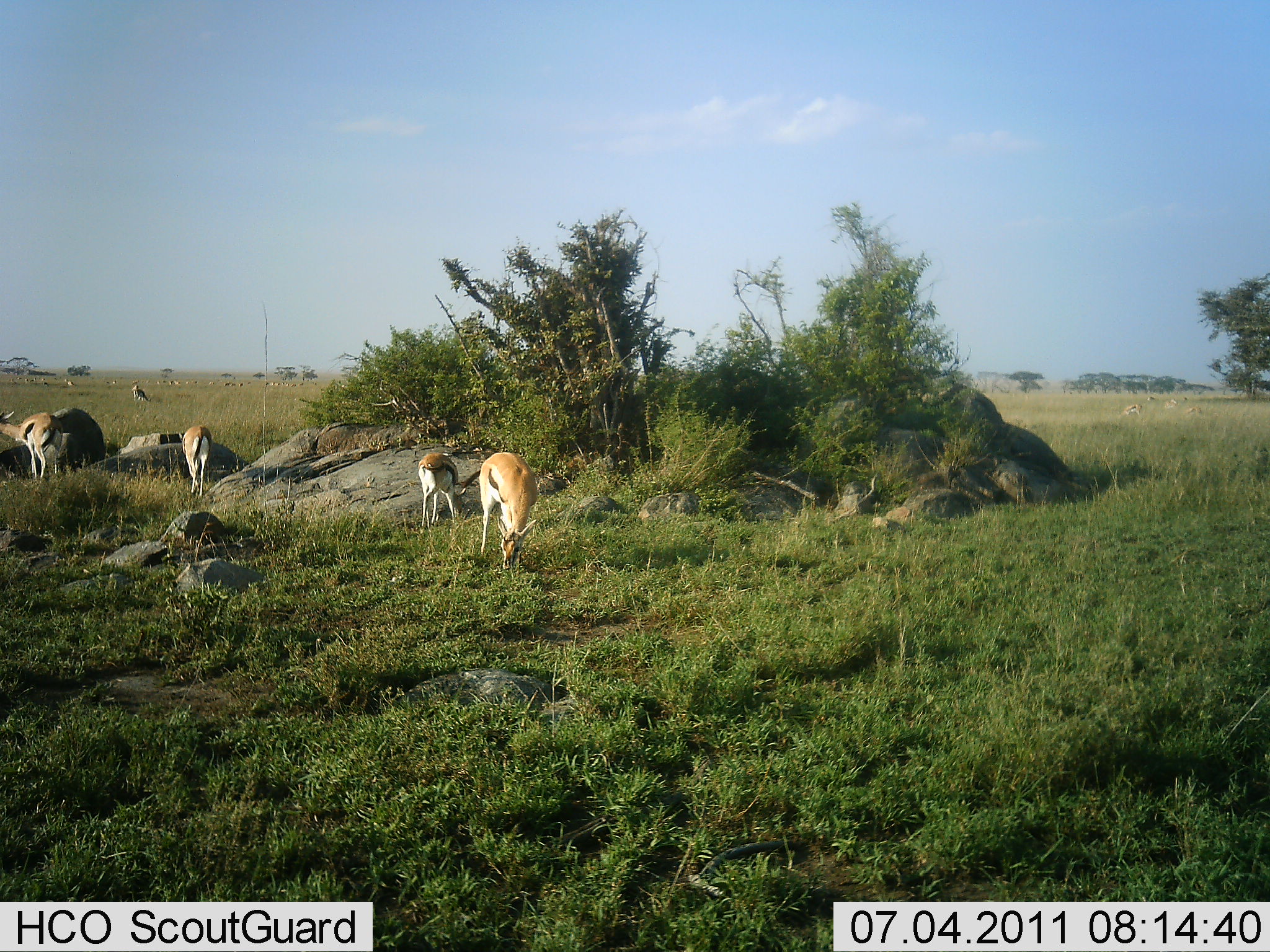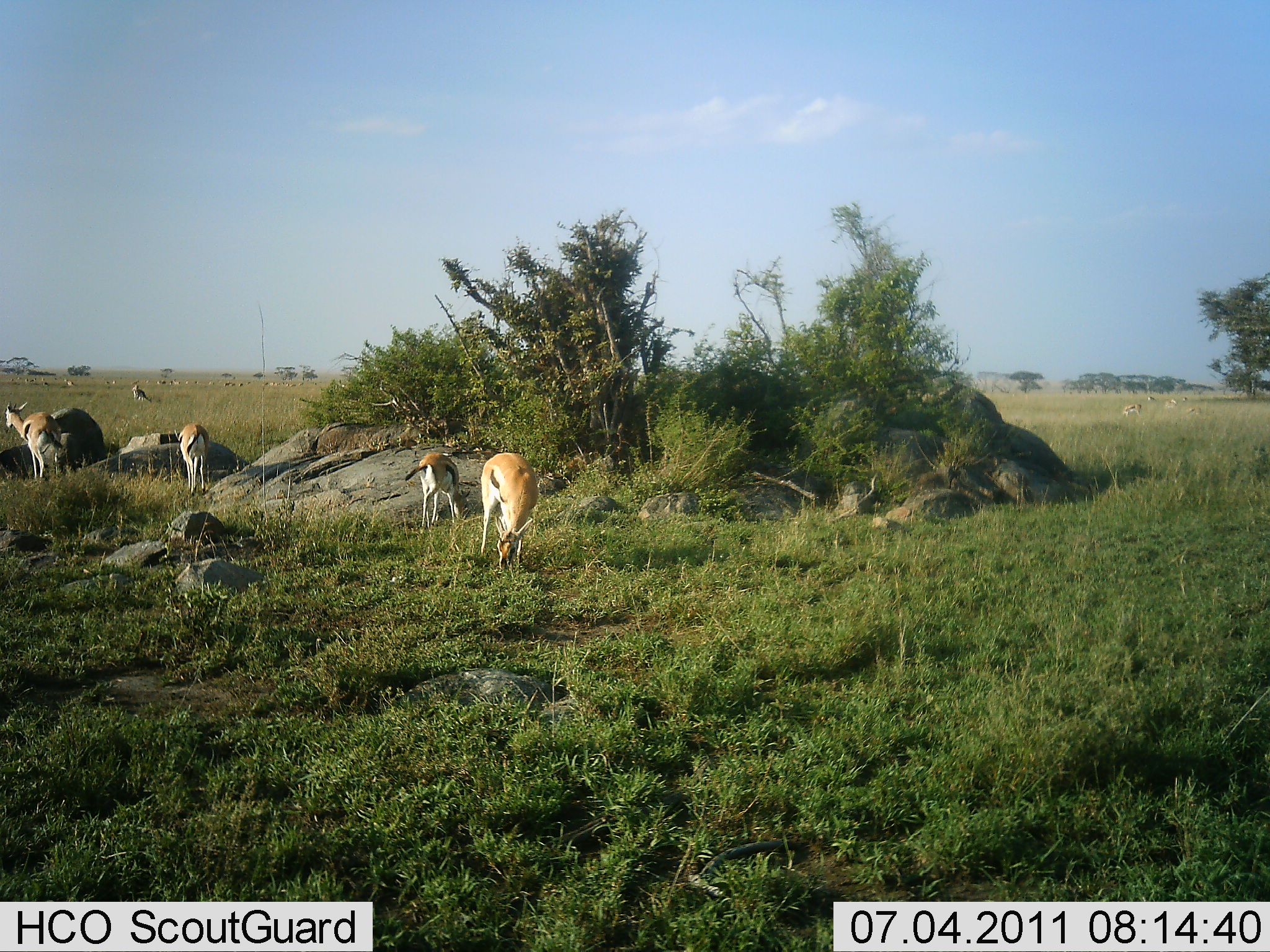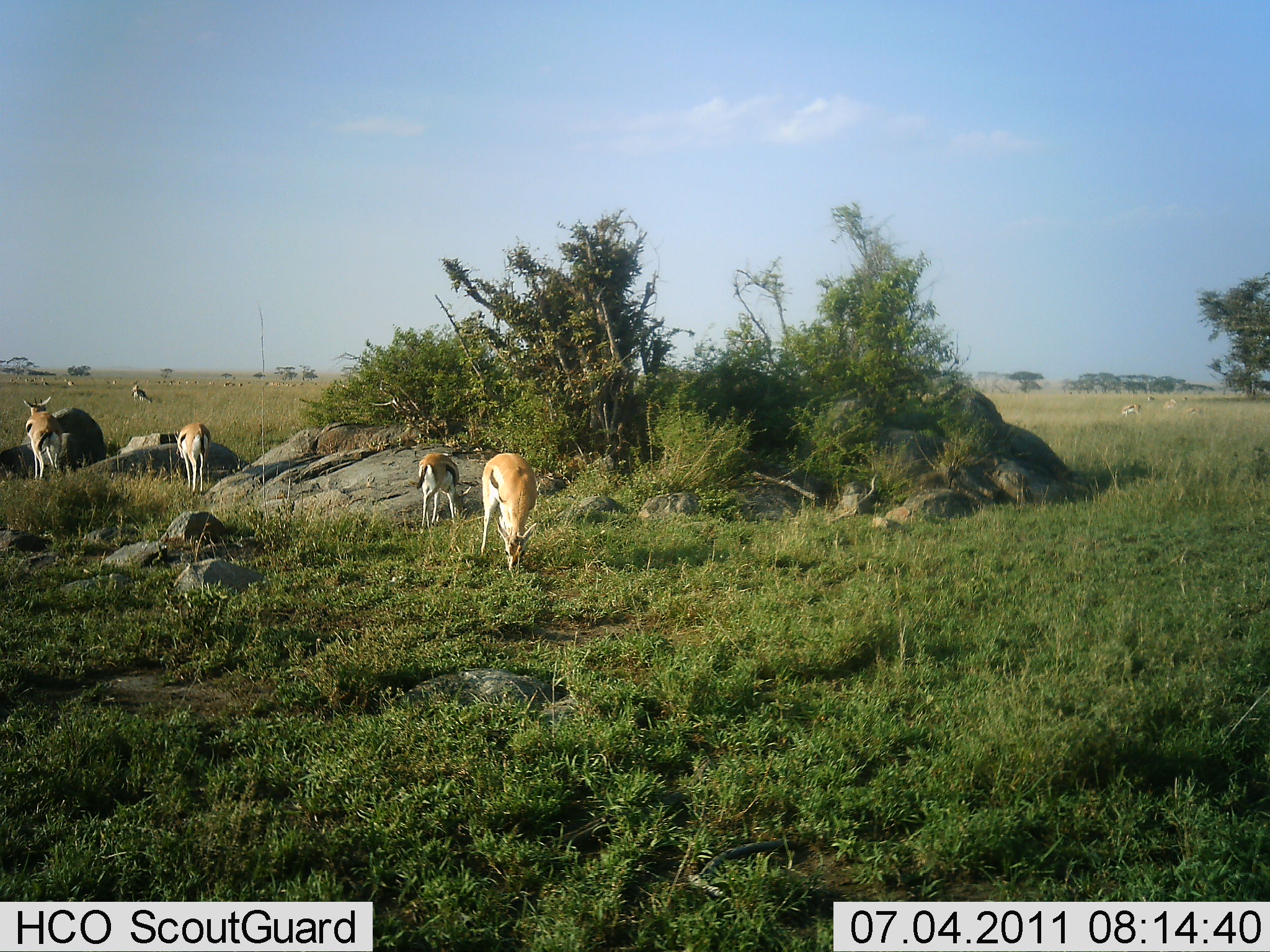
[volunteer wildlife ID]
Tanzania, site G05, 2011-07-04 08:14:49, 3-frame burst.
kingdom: Animalia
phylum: Chordata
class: Mammalia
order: Artiodactyla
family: Bovidae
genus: Eudorcas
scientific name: Eudorcas thomsonii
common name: thomson's gazelle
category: gazellethomsons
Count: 5.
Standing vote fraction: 30%.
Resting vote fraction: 0%.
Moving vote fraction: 0%.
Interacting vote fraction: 0%.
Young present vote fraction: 0%.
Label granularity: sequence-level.